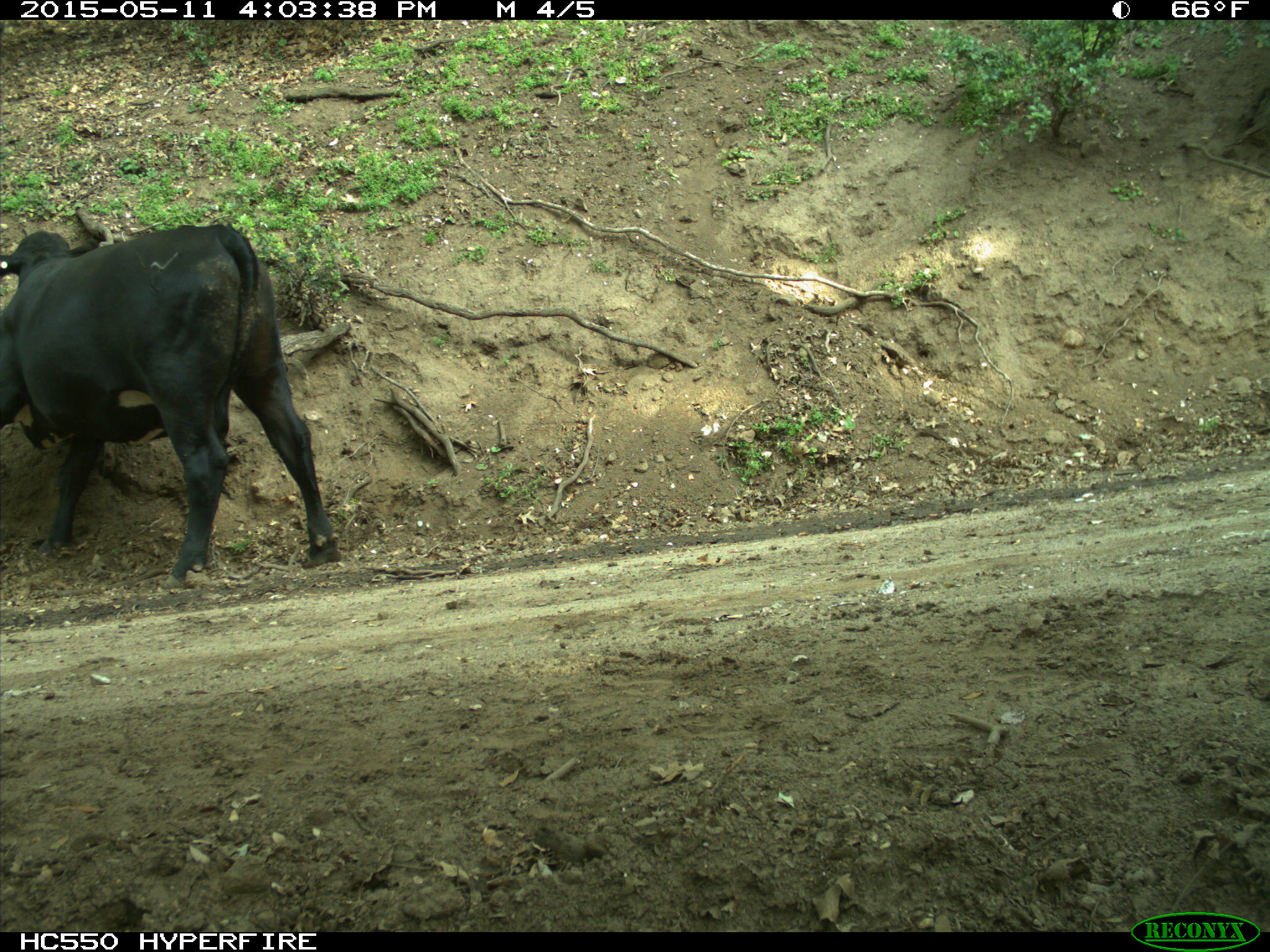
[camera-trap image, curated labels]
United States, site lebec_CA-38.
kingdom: Animalia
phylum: Chordata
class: Mammalia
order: Artiodactyla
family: Bovidae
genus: Bos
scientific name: Bos taurus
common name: domestic cow